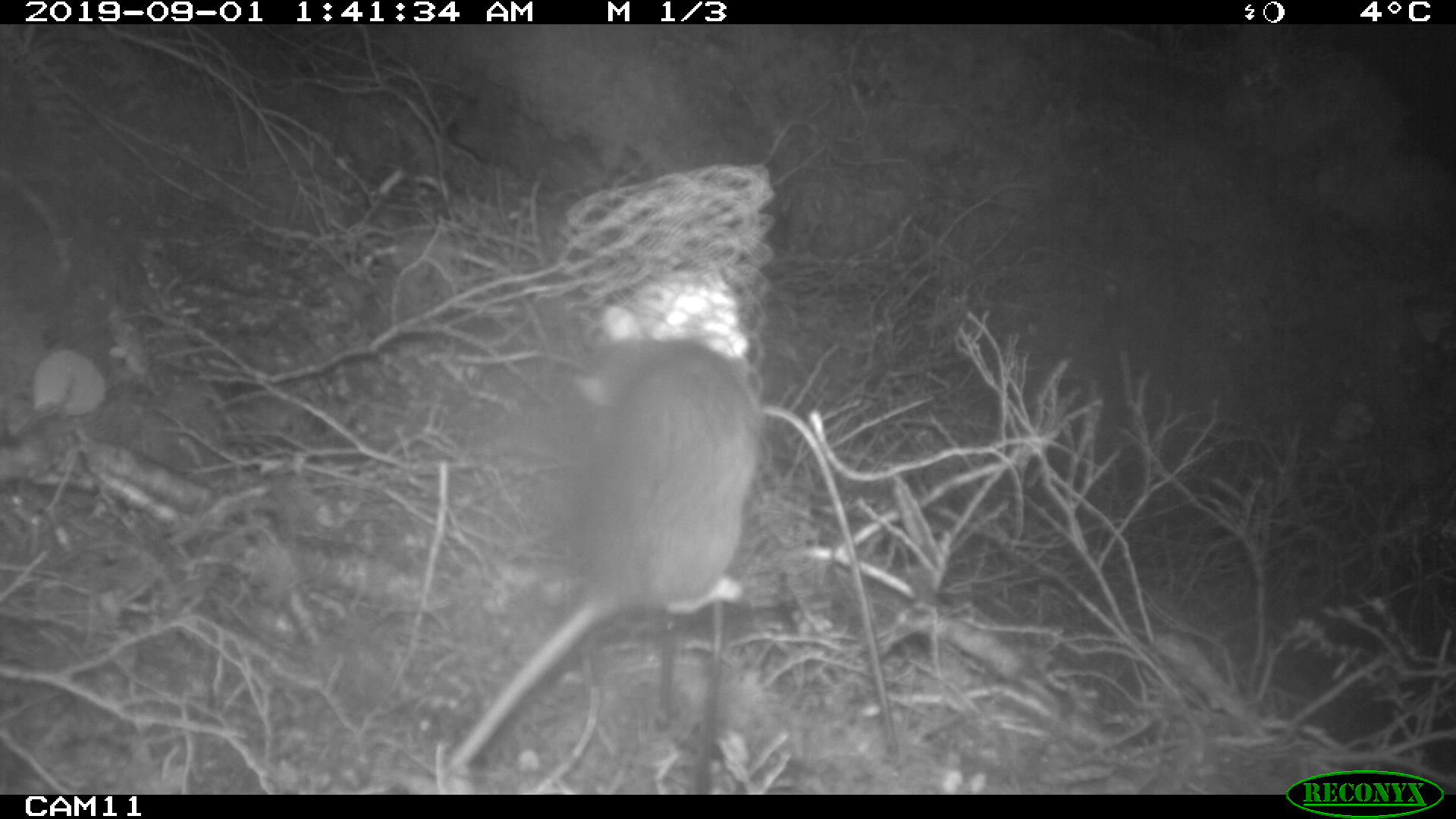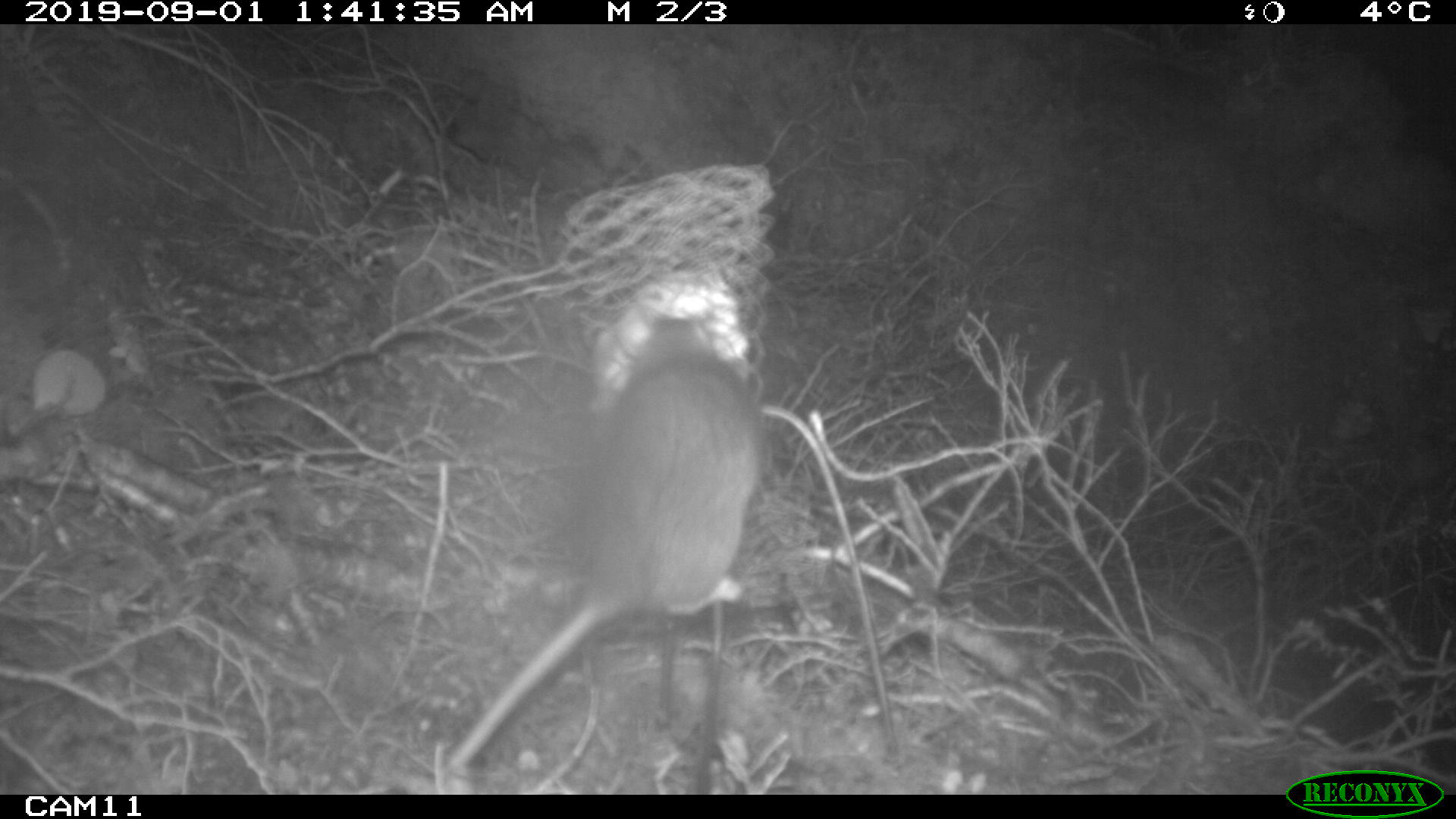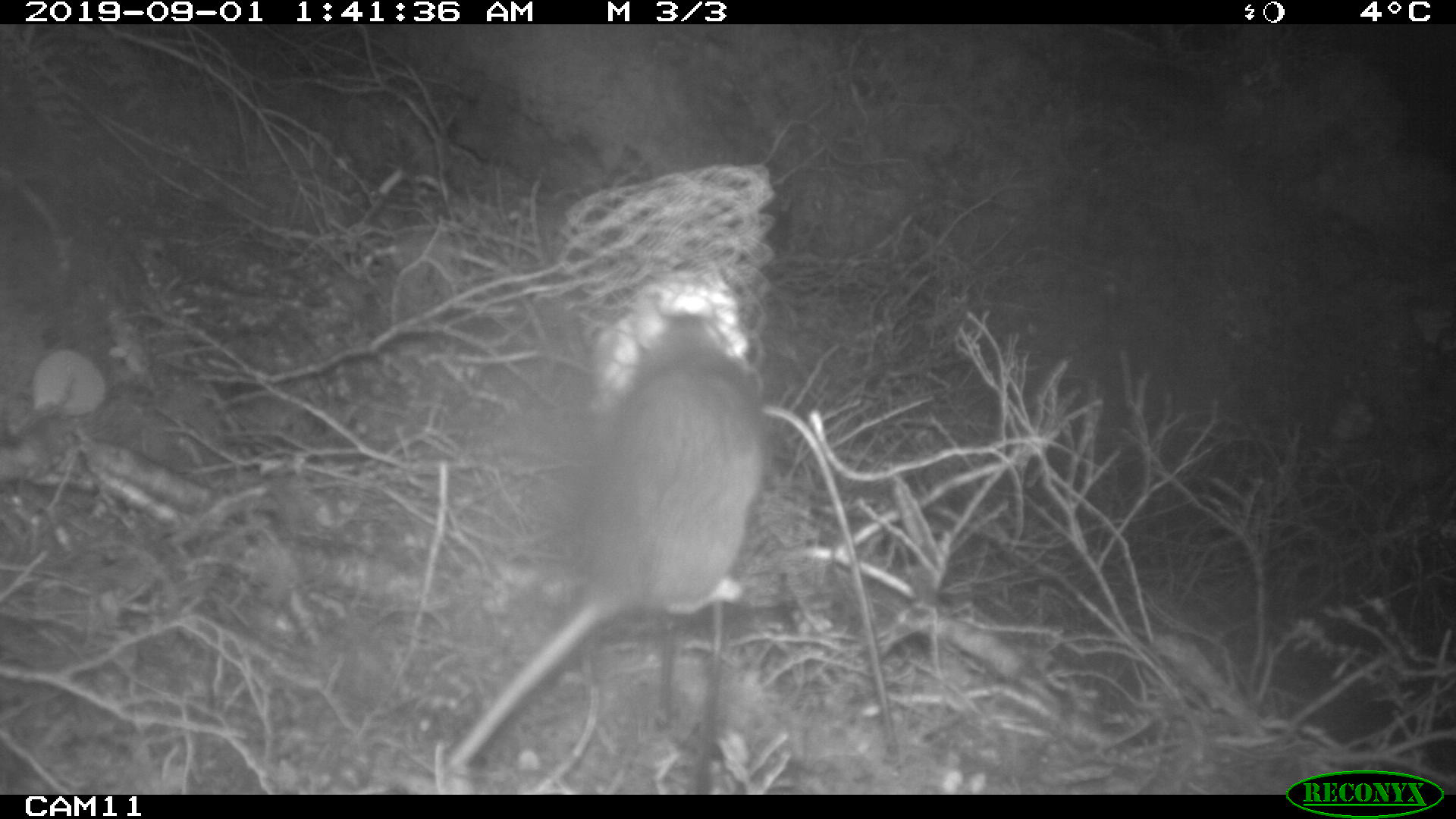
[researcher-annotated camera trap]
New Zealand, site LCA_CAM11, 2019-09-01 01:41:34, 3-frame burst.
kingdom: Animalia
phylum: Chordata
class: Mammalia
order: Rodentia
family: Muridae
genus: Rattus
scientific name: Rattus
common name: rat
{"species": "rat (Rattus)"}